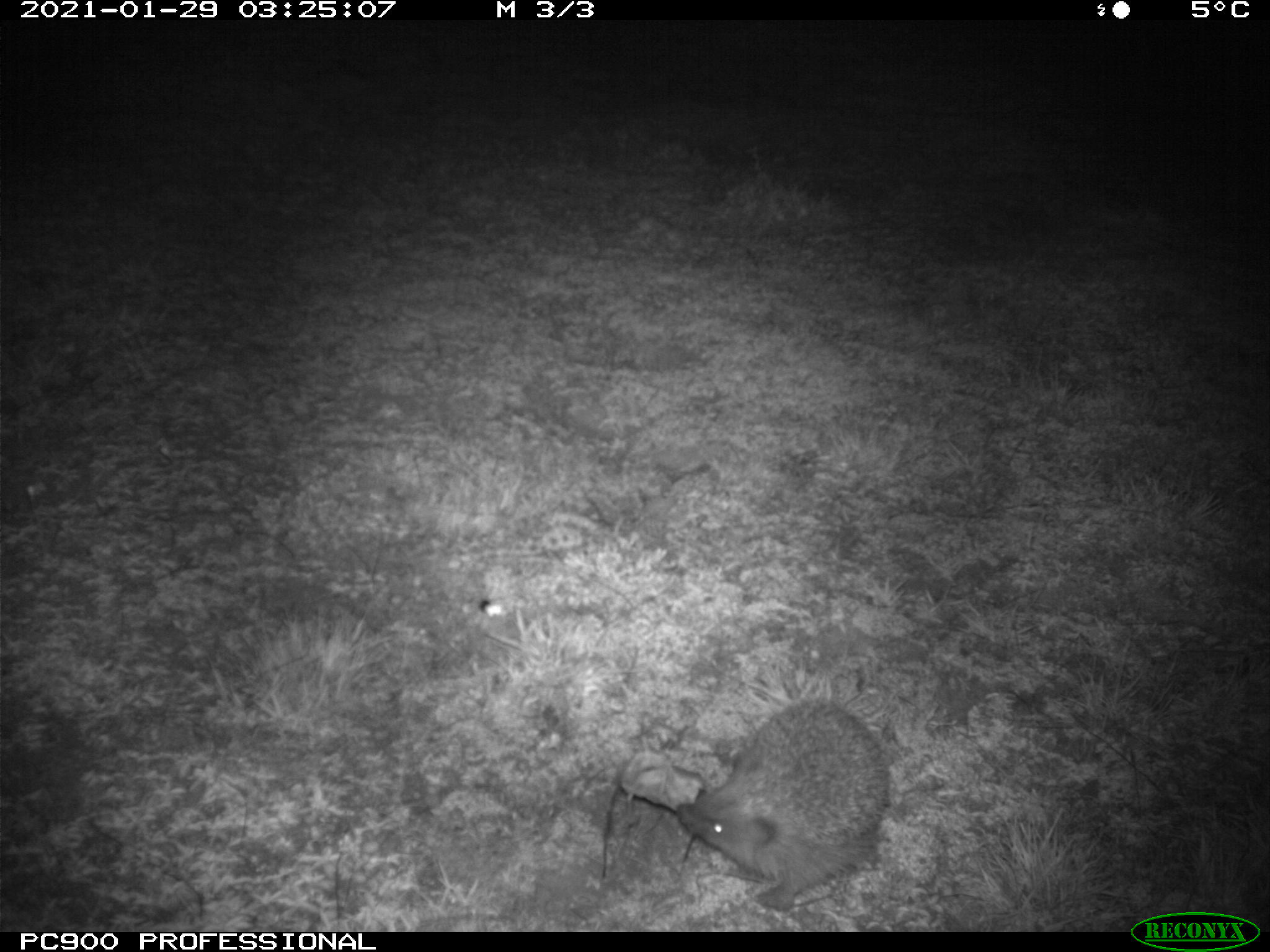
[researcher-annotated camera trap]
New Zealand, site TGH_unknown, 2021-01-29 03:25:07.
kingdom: Animalia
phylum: Chordata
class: Mammalia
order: Eulipotyphla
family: Erinaceidae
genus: Erinaceus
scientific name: Erinaceus europaeus europaeus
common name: european hedgehog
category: hedgehog